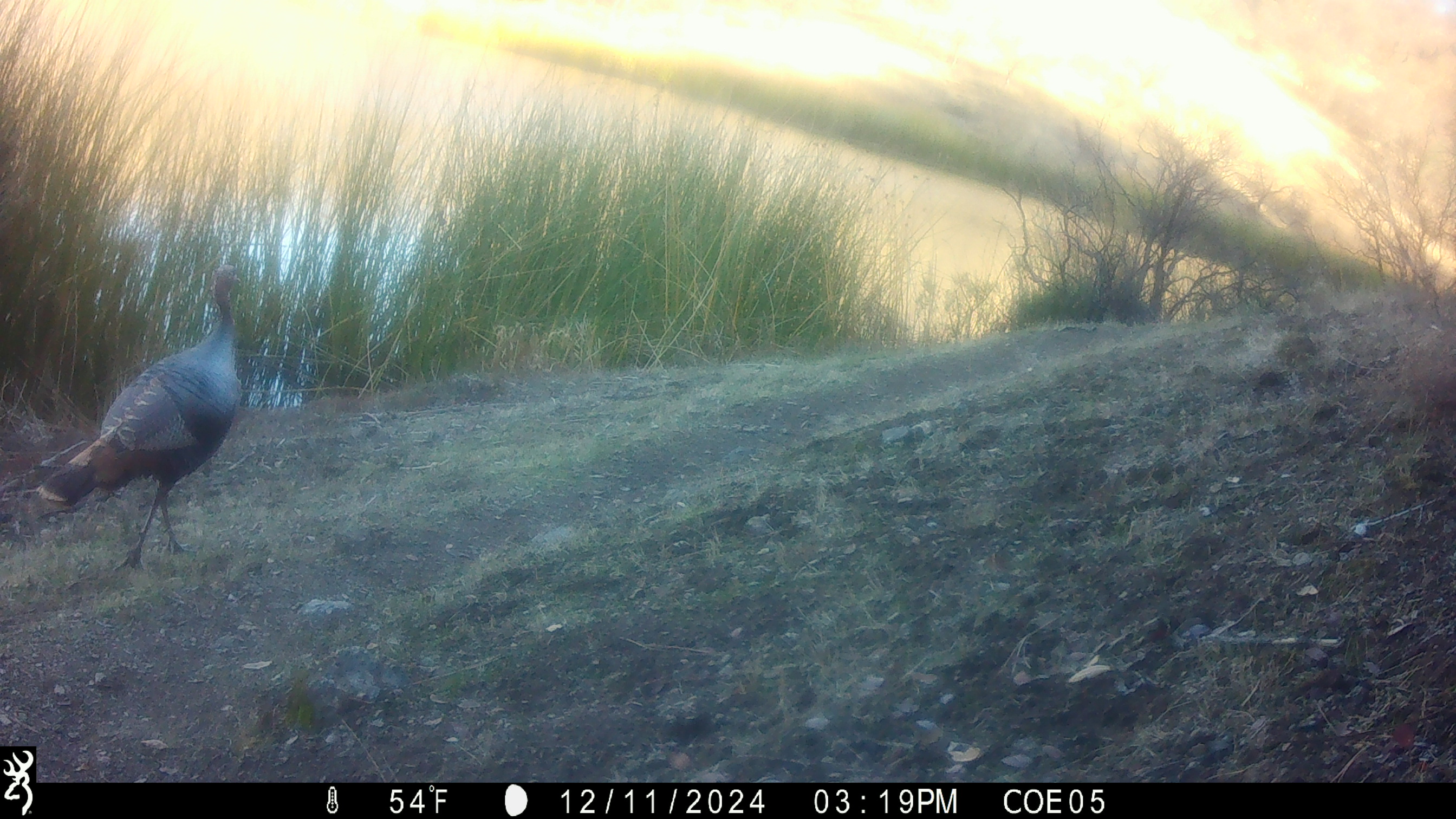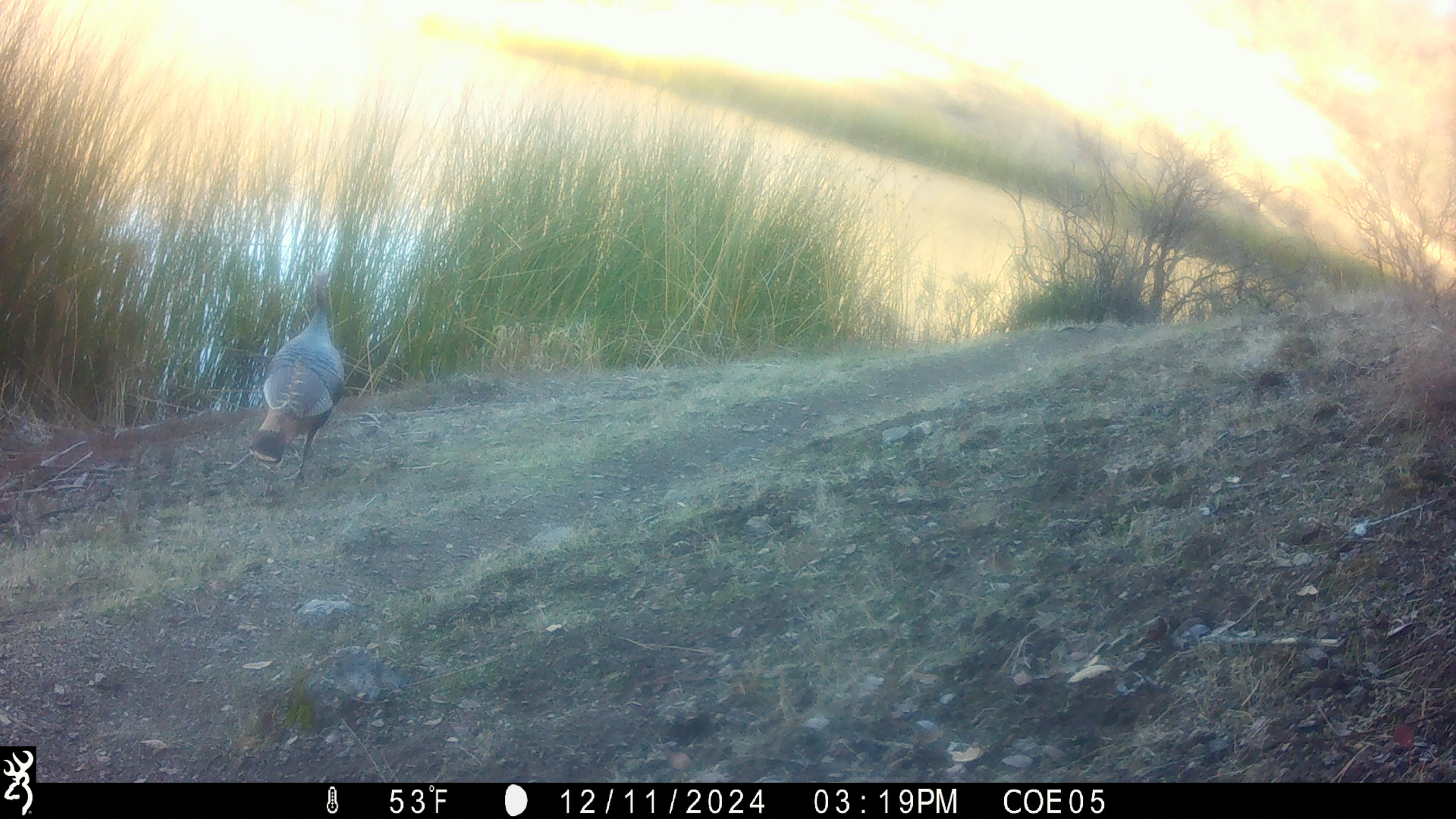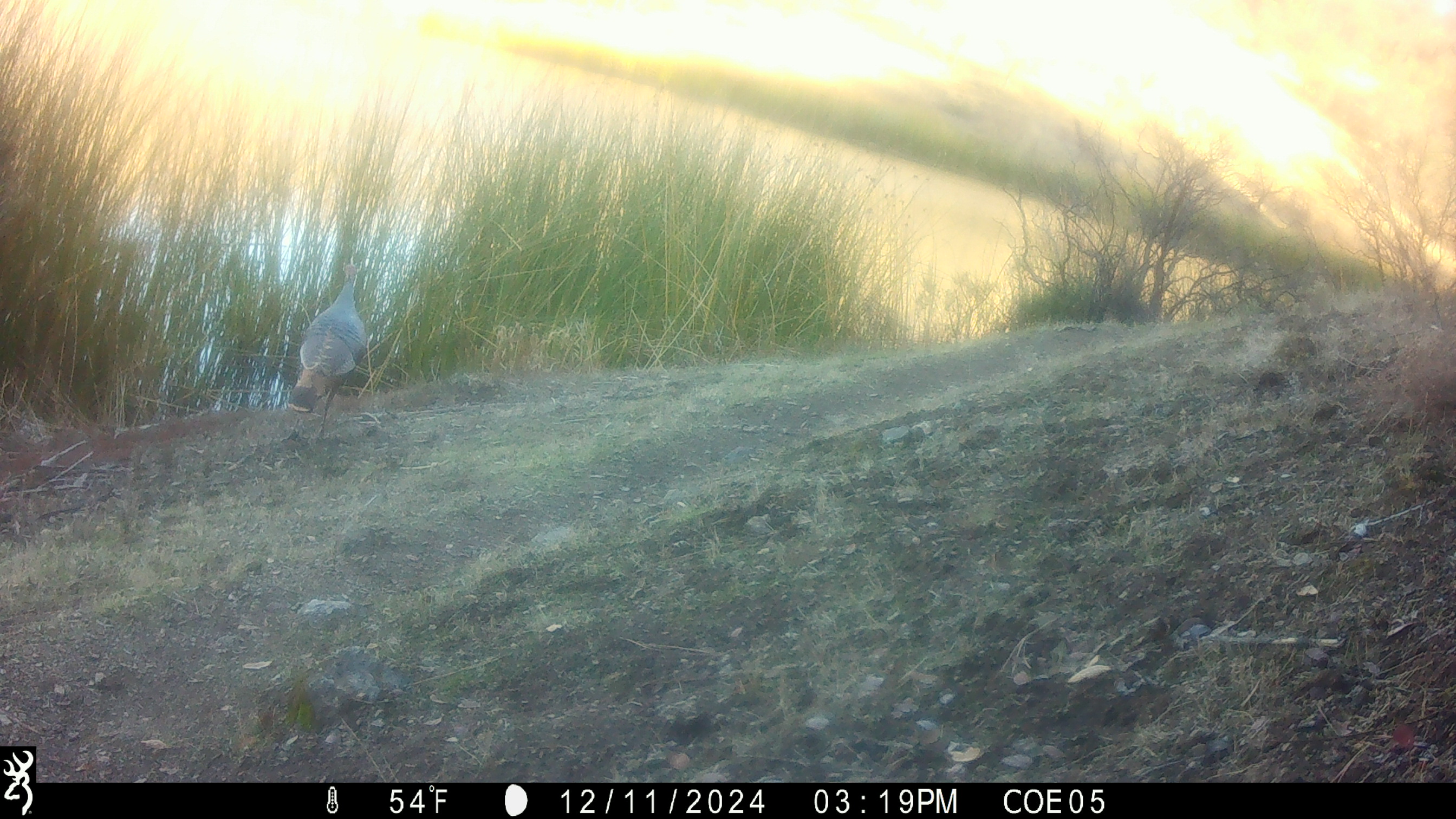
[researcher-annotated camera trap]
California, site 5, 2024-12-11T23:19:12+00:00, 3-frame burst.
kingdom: Animalia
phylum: Chordata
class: Aves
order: Galliformes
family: Phasianidae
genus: Meleagris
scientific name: Meleagris gallopavo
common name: turkey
Turkey (Meleagris gallopavo).